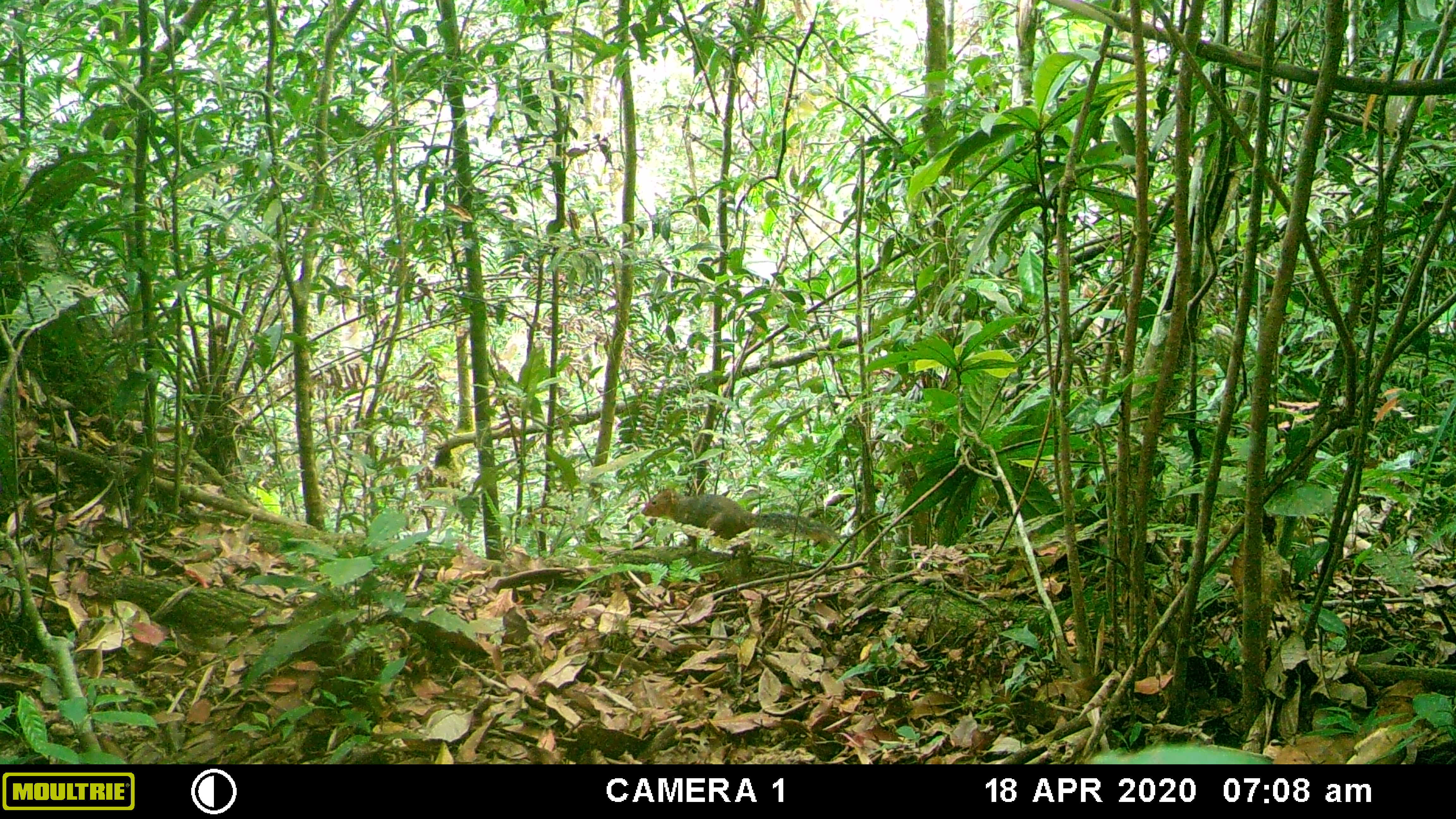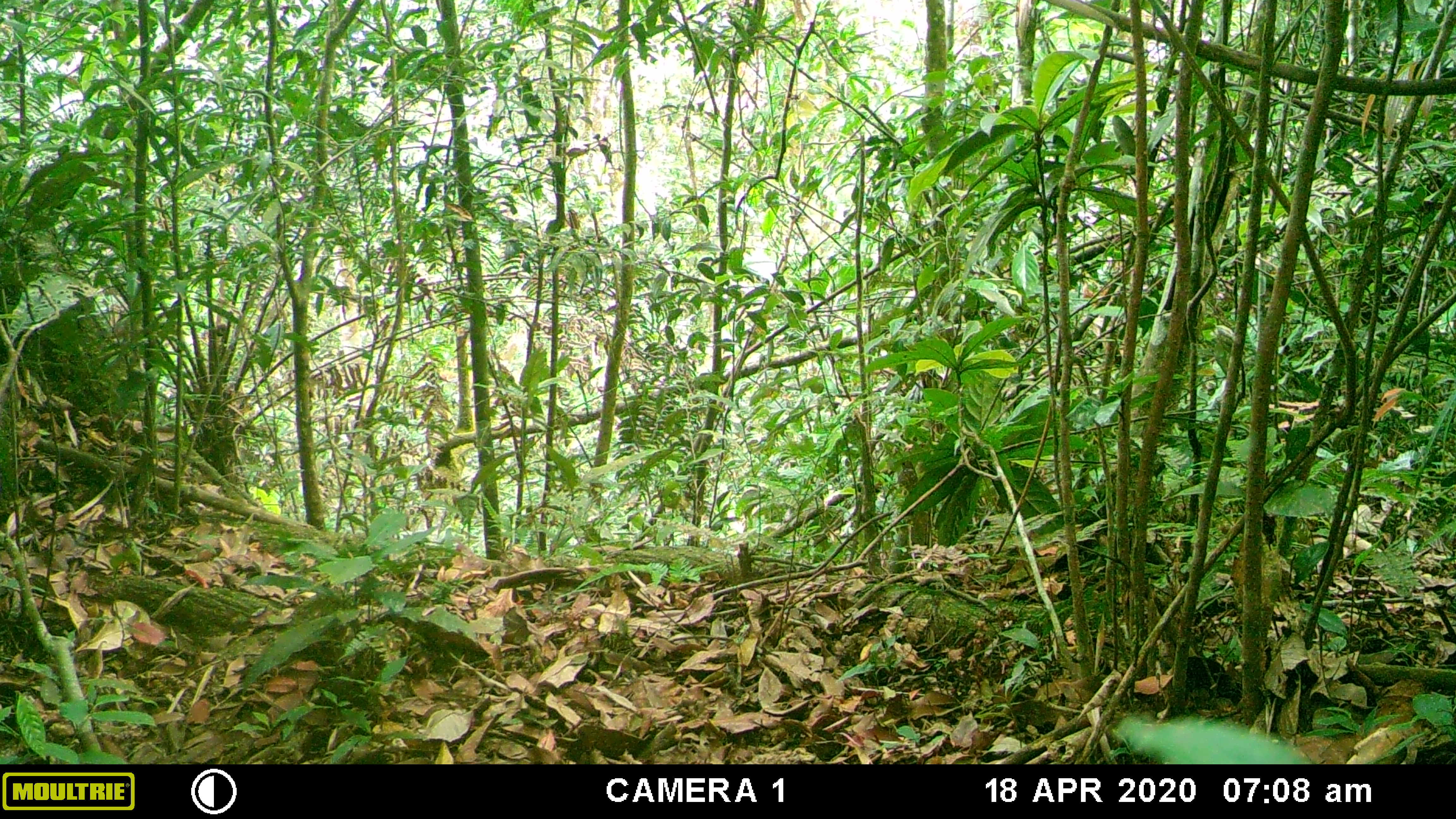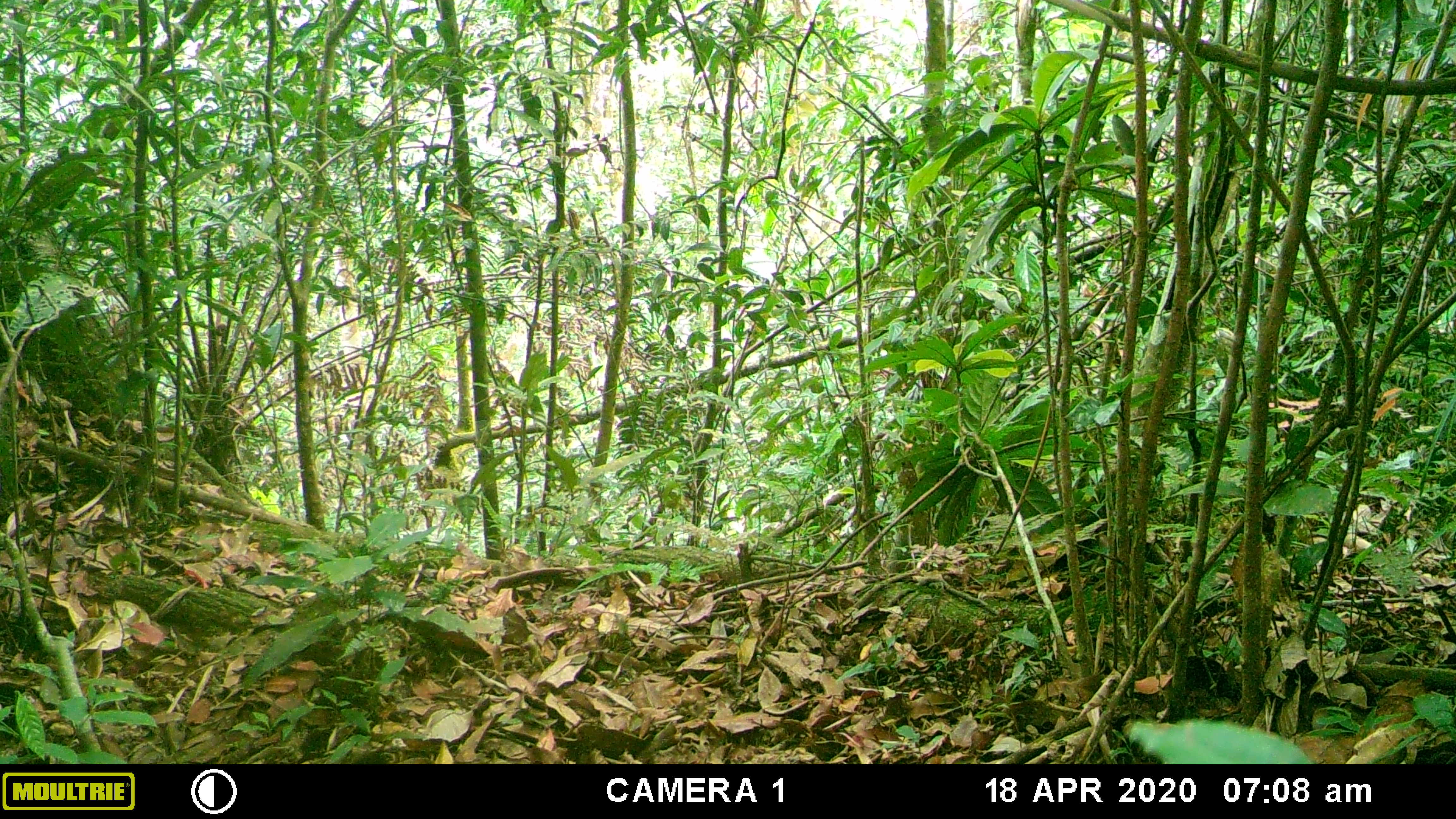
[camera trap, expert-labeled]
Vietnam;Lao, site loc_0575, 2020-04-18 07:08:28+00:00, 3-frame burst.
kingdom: Animalia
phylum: Chordata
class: Mammalia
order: Rodentia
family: Sciuridae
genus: Dremomys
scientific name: Dremomys rufigenis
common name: red-cheeked squirrel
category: red cheeked squirrel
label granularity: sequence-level